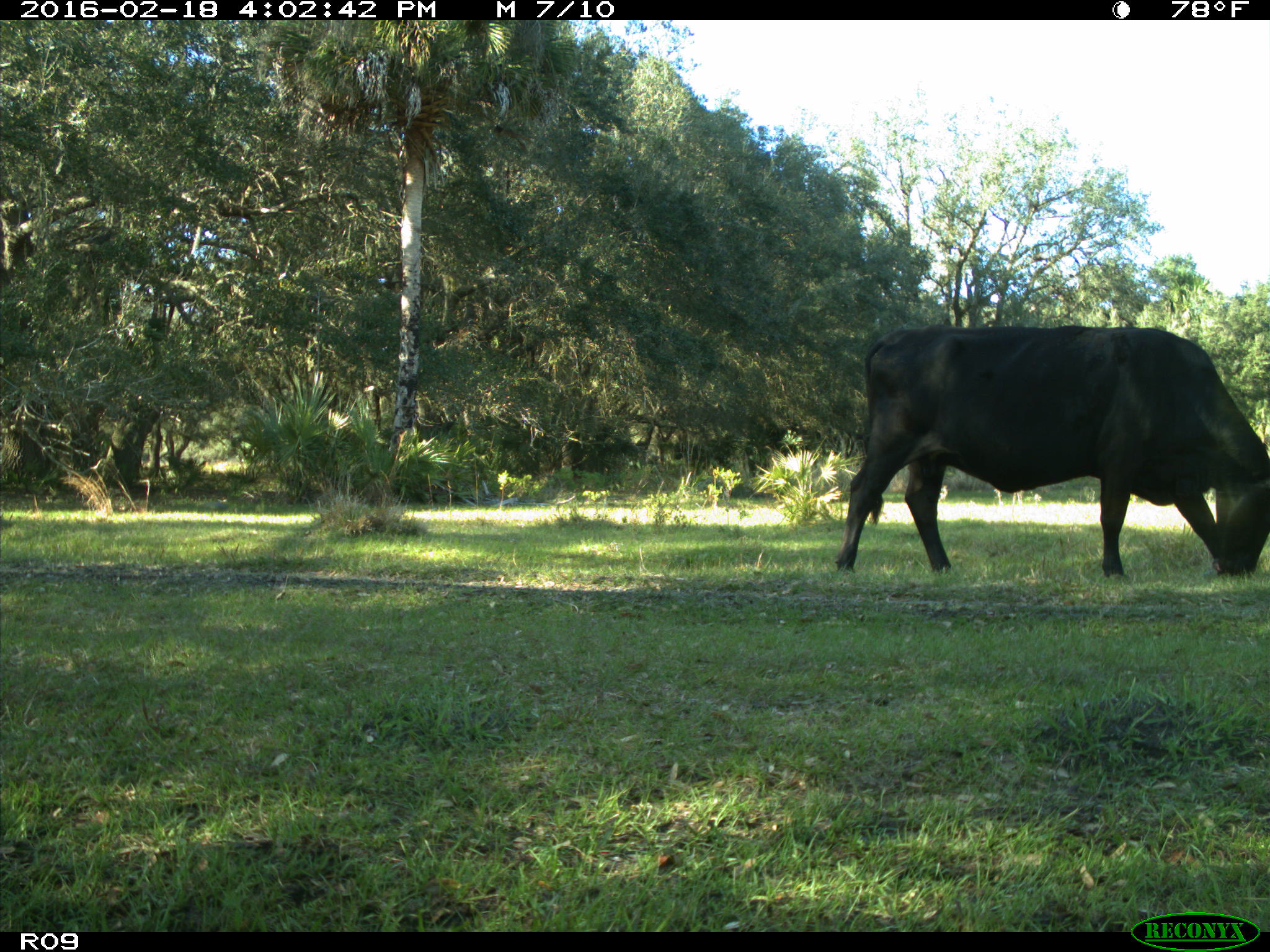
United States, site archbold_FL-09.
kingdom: Animalia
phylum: Chordata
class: Mammalia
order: Artiodactyla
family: Bovidae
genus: Bos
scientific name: Bos taurus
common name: domestic cow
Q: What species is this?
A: Bos taurus (domestic cow).